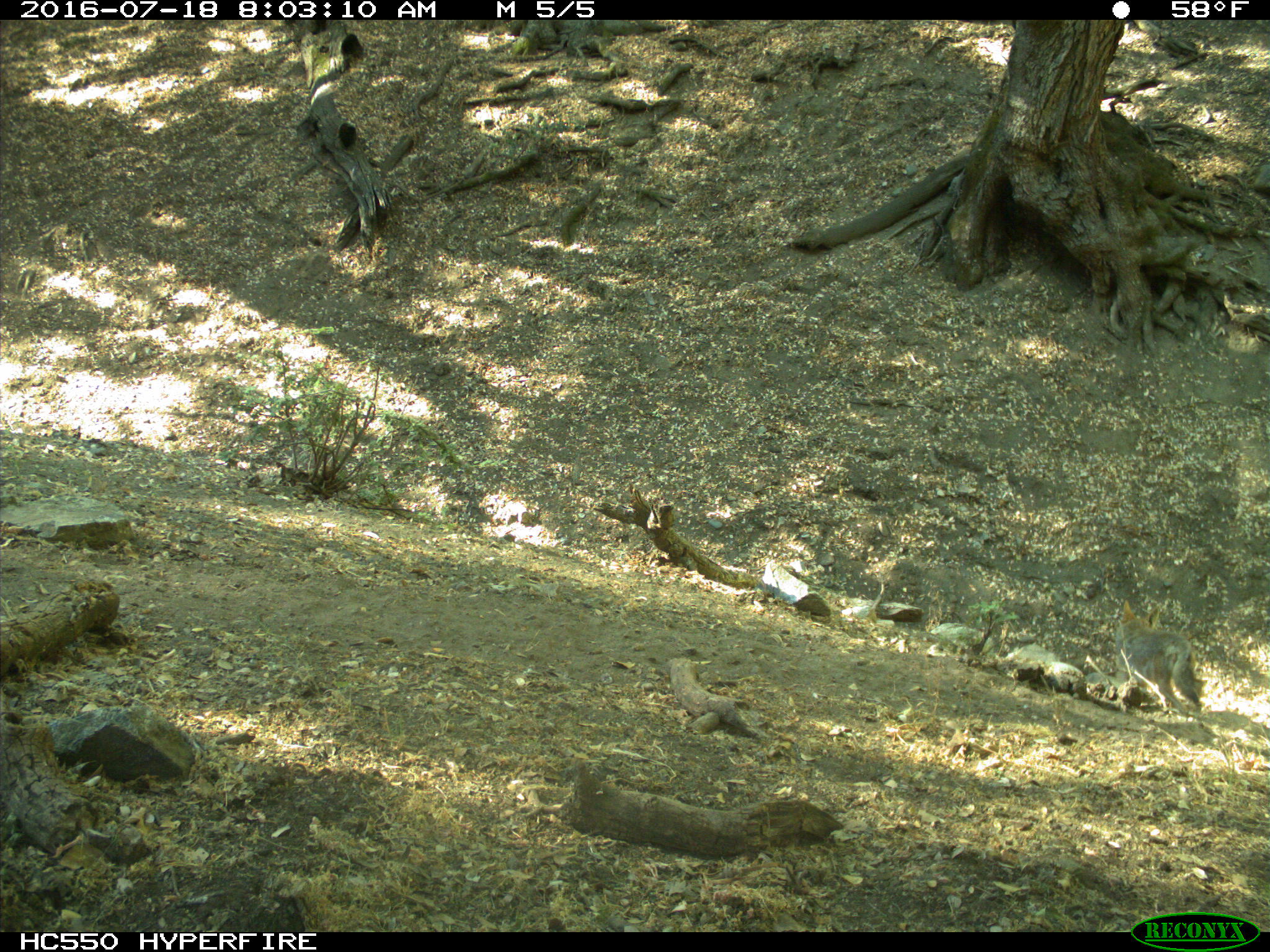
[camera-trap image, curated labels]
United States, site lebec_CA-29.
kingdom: Animalia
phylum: Chordata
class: Mammalia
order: Carnivora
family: Canidae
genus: Canis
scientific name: Canis latrans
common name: coyote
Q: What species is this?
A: Canis latrans (coyote).